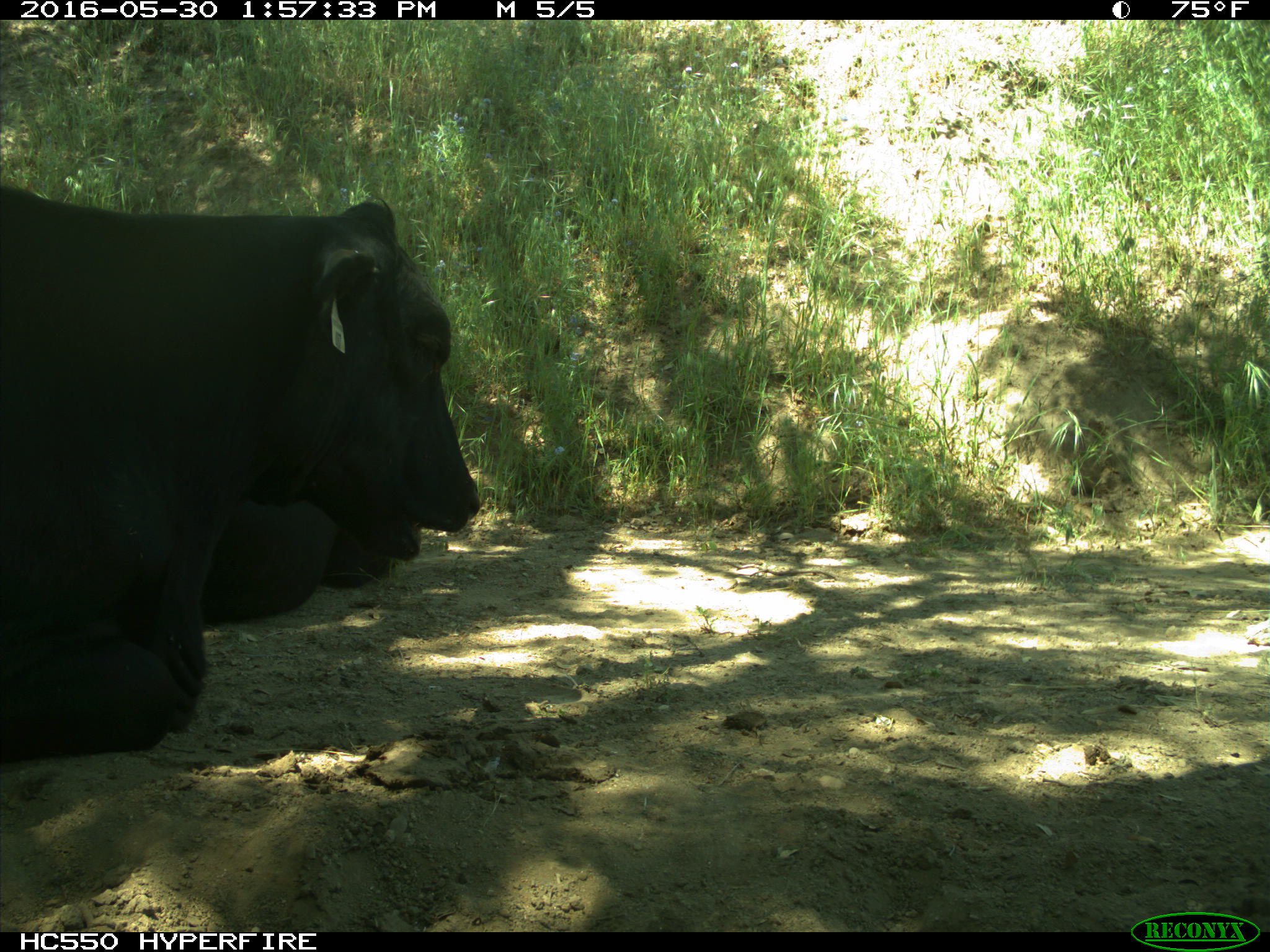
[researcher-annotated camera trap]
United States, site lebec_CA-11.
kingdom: Animalia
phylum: Chordata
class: Mammalia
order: Artiodactyla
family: Bovidae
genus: Bos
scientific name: Bos taurus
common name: domestic cow